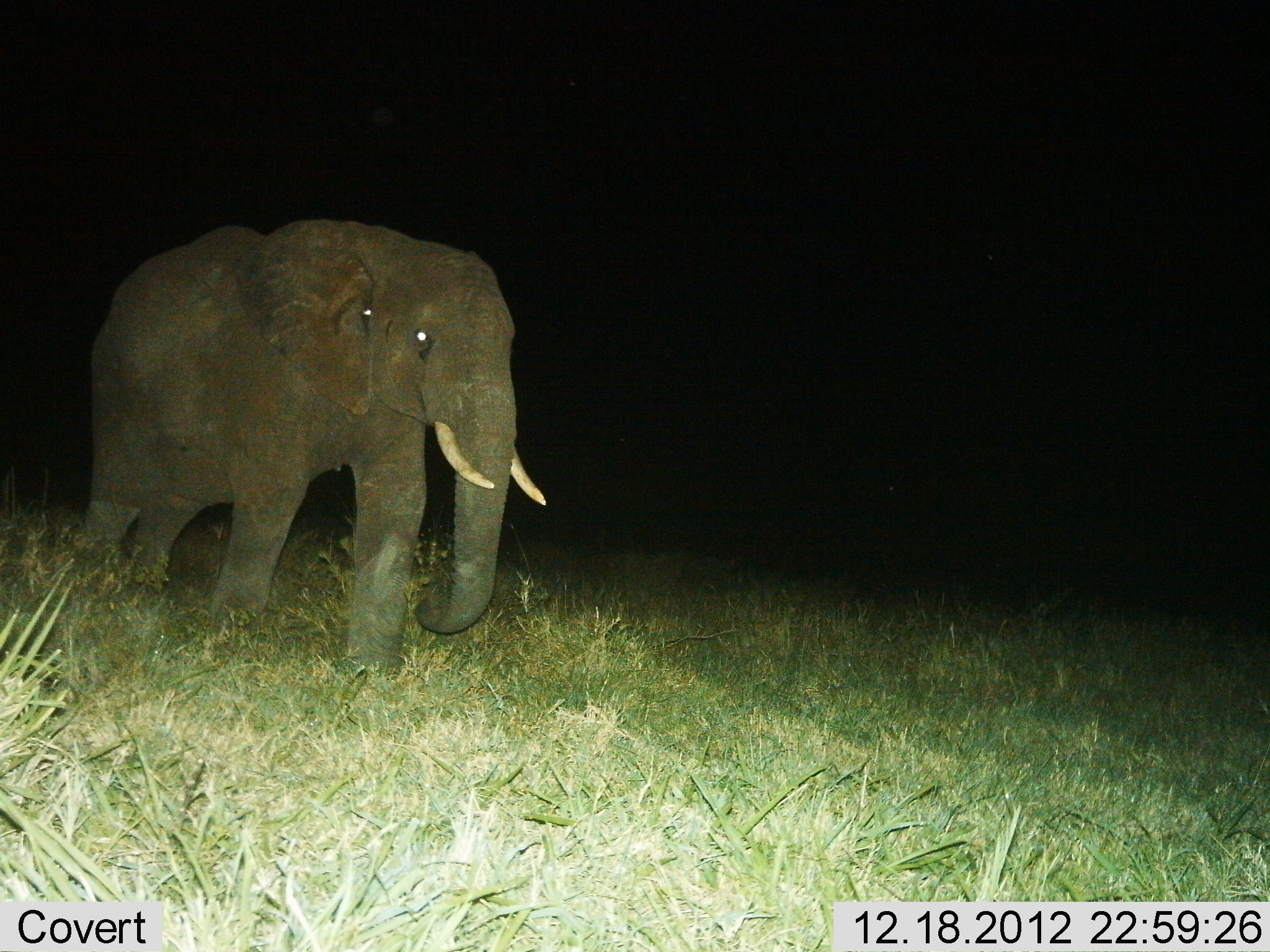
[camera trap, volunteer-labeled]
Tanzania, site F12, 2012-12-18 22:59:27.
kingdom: Animalia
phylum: Chordata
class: Mammalia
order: Proboscidea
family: Elephantidae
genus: Loxodonta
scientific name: Loxodonta africana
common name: african bush elephant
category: elephant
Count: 1.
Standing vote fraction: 34%.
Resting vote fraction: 0%.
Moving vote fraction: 72%.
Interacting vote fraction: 3%.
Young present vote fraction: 0%.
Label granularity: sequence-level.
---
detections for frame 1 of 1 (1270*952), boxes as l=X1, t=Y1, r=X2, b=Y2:
animal: l=82, t=216, r=546, b=677